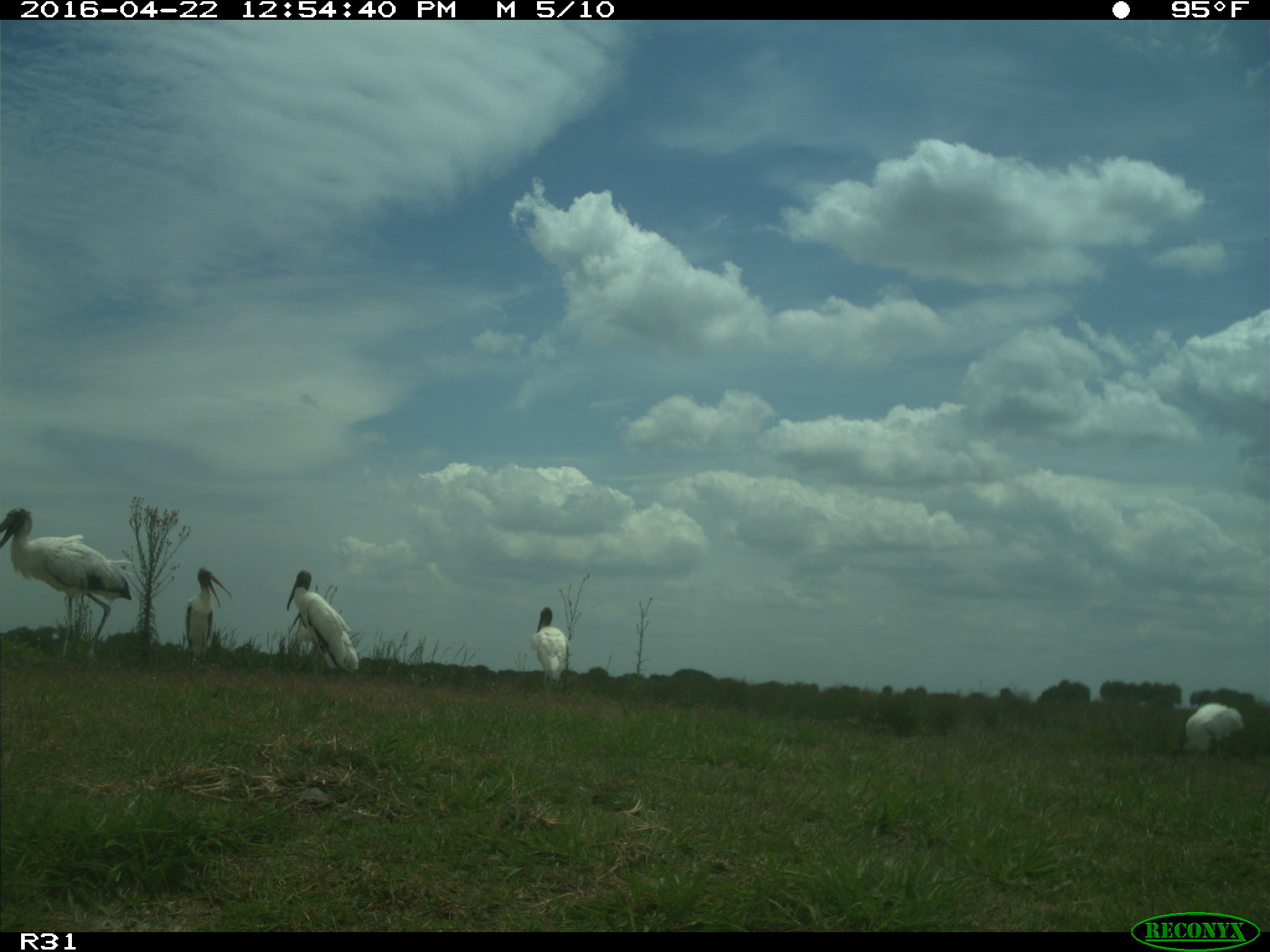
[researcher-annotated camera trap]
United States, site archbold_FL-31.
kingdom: Animalia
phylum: Chordata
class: Aves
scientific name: Aves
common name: birds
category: unidentified bird